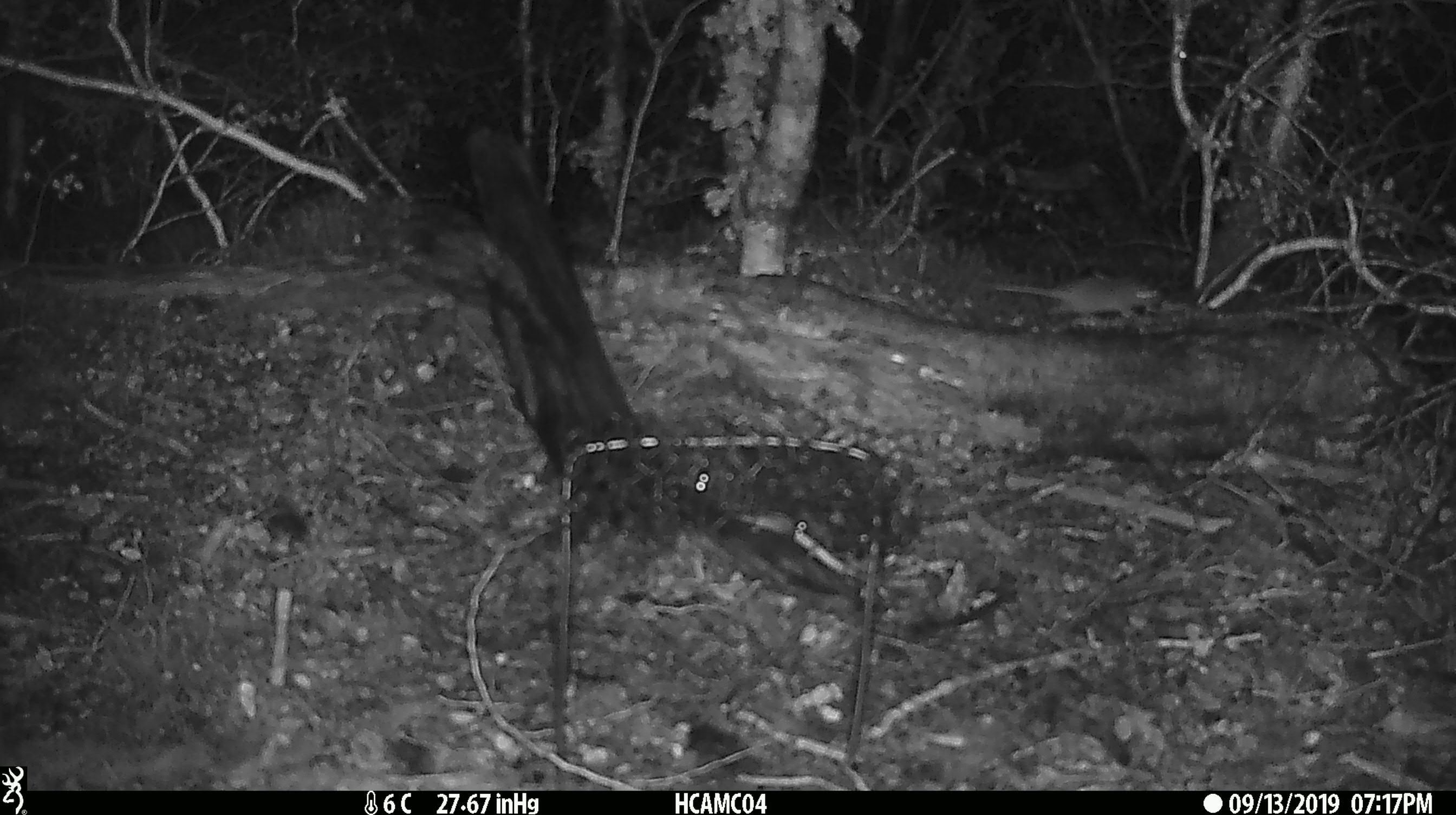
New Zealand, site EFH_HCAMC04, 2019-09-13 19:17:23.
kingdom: Animalia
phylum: Chordata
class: Mammalia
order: Rodentia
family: Muridae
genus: Mus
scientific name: Mus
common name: mouse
Mouse (Mus).